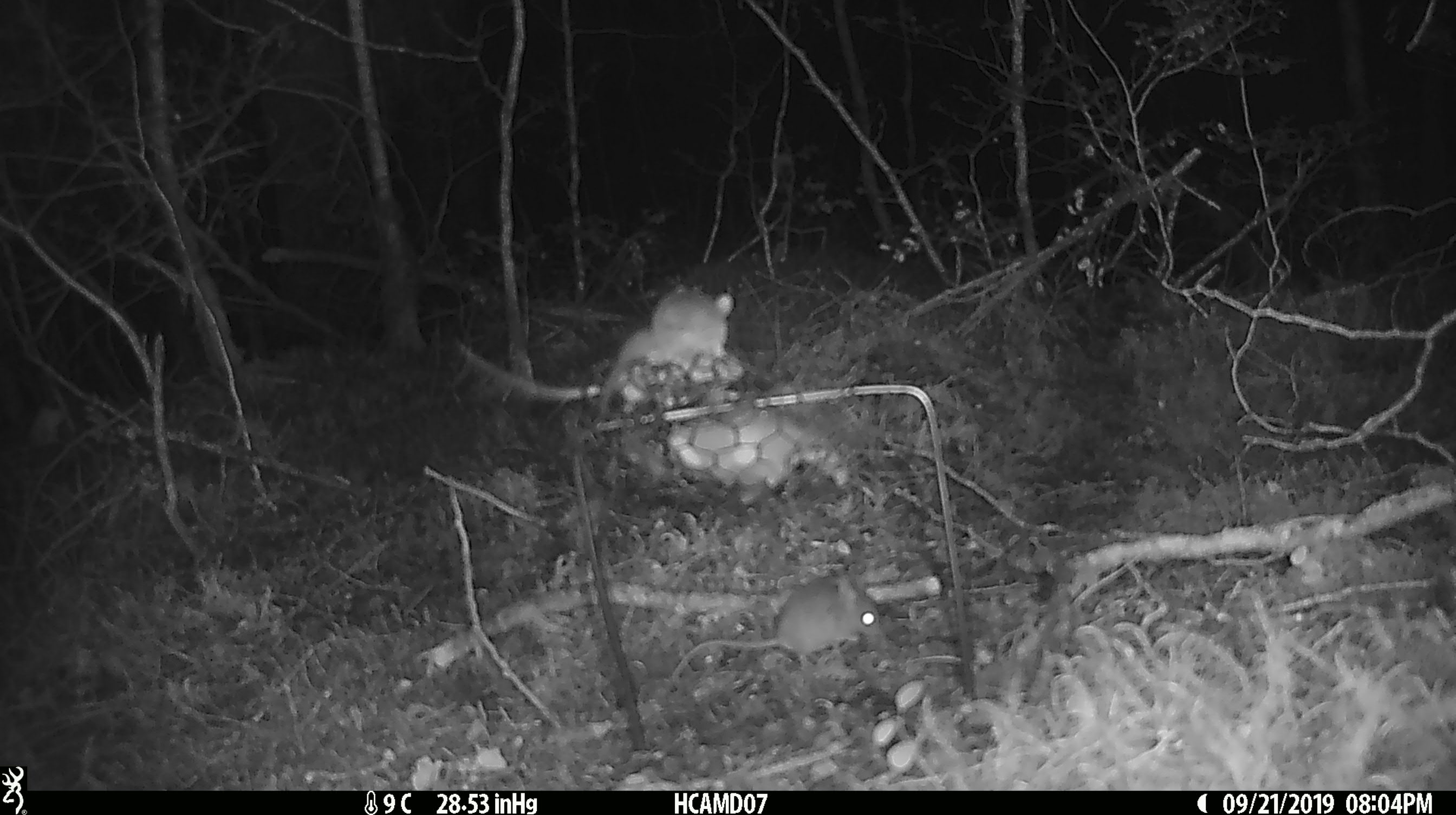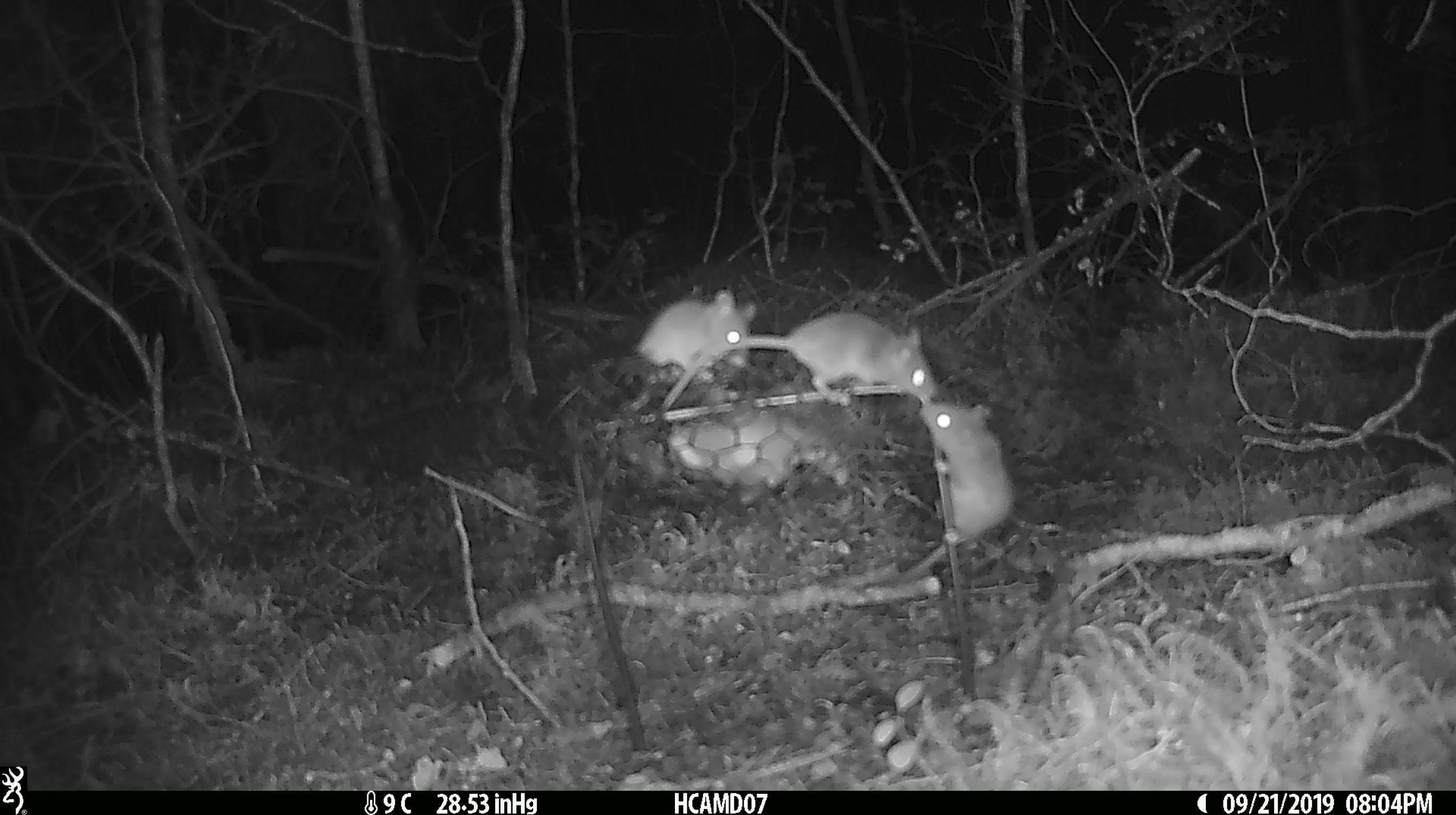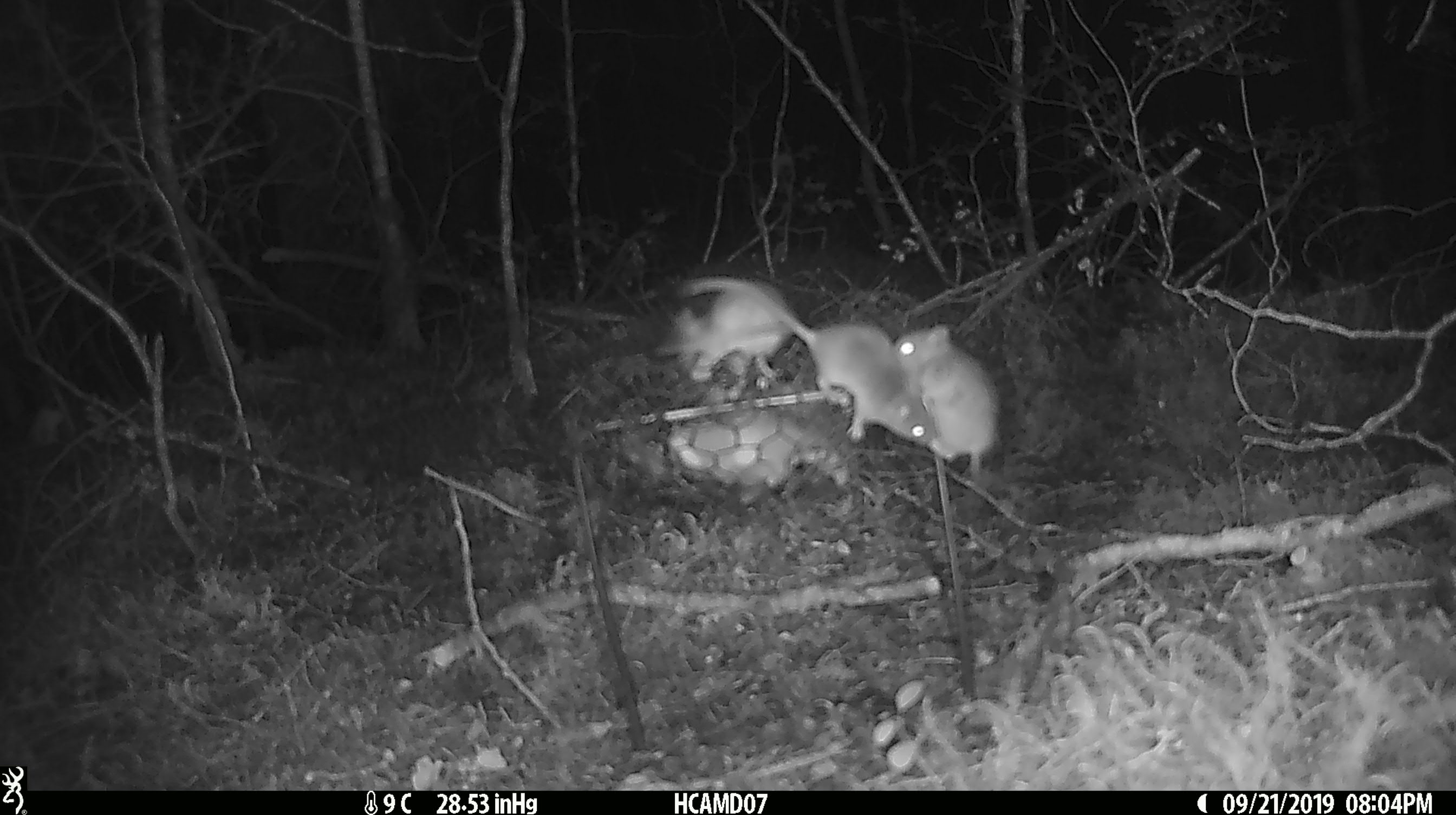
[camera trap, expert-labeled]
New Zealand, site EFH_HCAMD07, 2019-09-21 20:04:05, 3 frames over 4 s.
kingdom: Animalia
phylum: Chordata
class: Mammalia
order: Rodentia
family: Muridae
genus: Mus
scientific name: Mus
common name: mouse